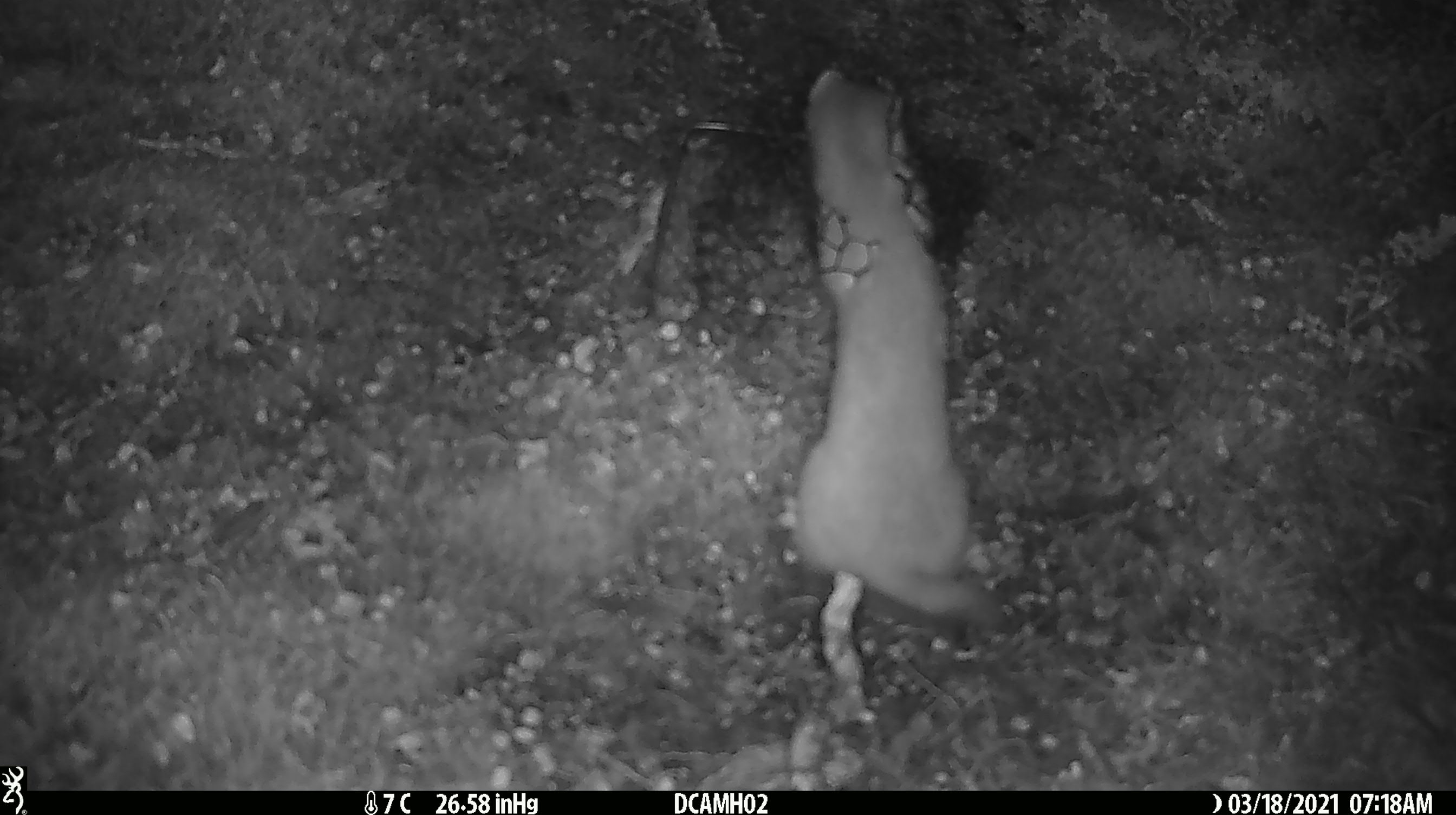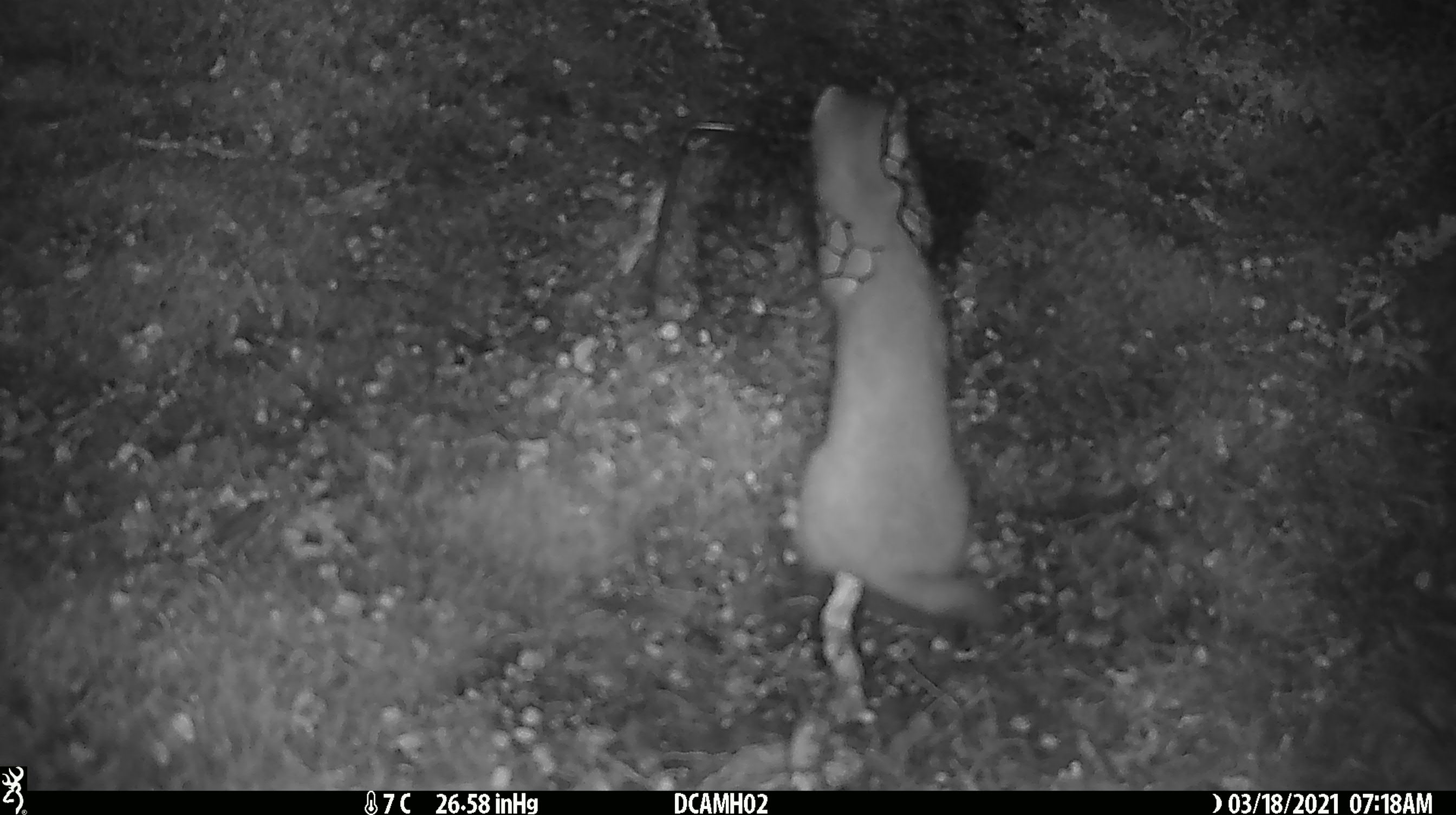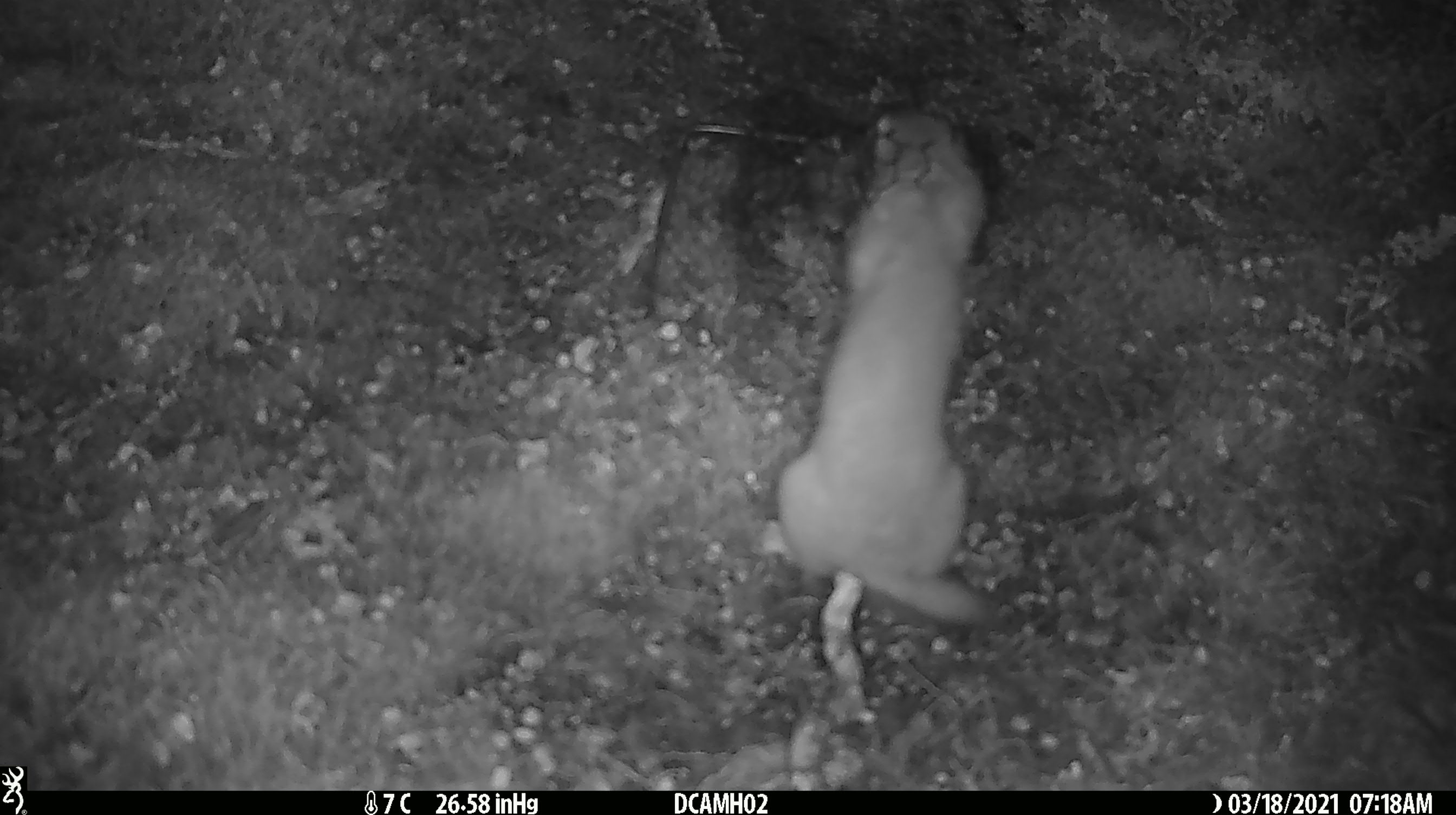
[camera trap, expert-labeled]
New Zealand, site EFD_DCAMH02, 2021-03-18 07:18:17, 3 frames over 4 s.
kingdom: Animalia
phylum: Chordata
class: Mammalia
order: Carnivora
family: Mustelidae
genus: Mustela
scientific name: Mustela erminea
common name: stoat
Stoat (Mustela erminea).